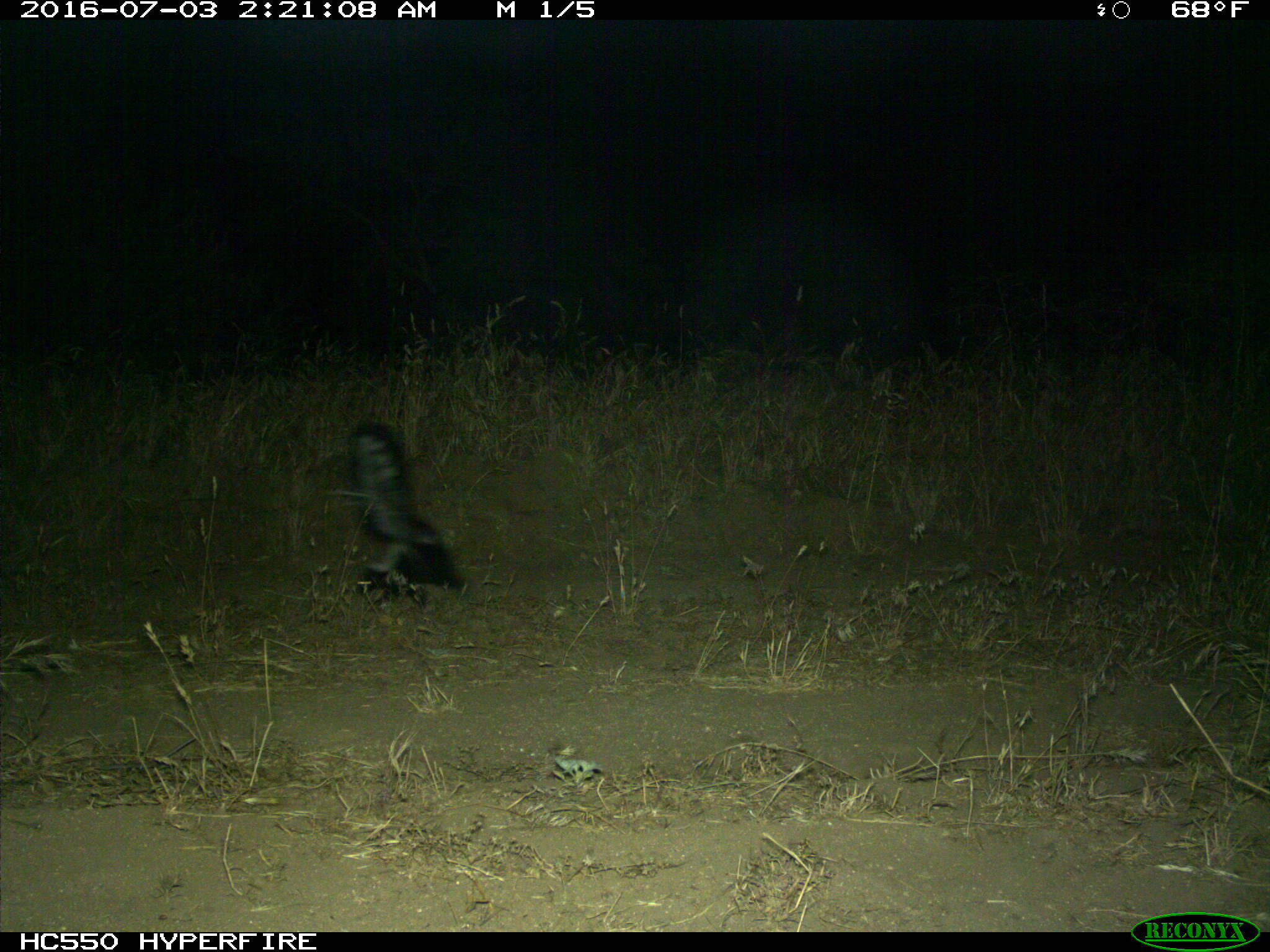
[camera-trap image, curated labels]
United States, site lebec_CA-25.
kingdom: Animalia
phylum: Chordata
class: Mammalia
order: Carnivora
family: Mephitidae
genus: Mephitis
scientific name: Mephitis mephitis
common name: striped skunk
Mephitis mephitis (striped skunk).